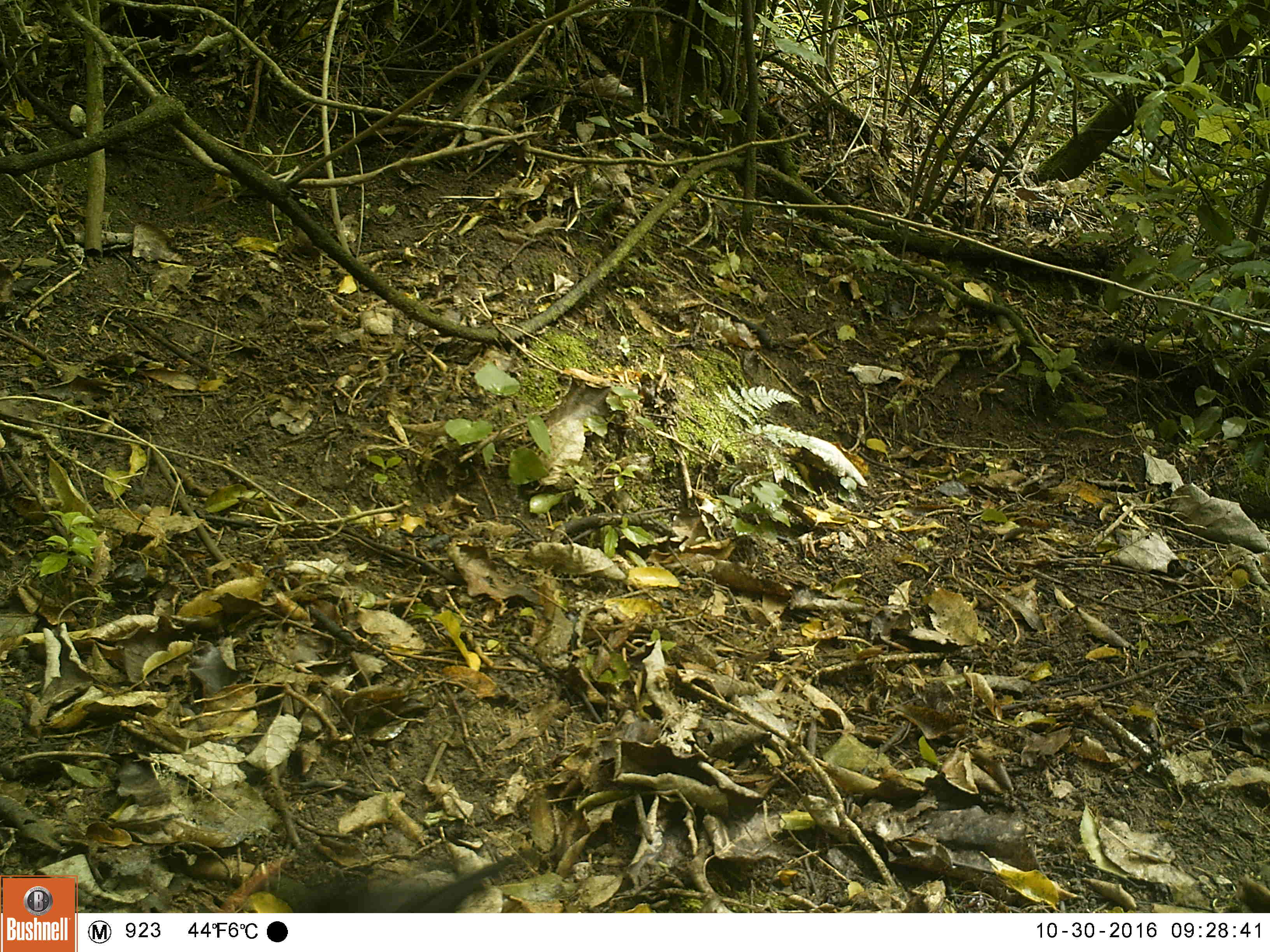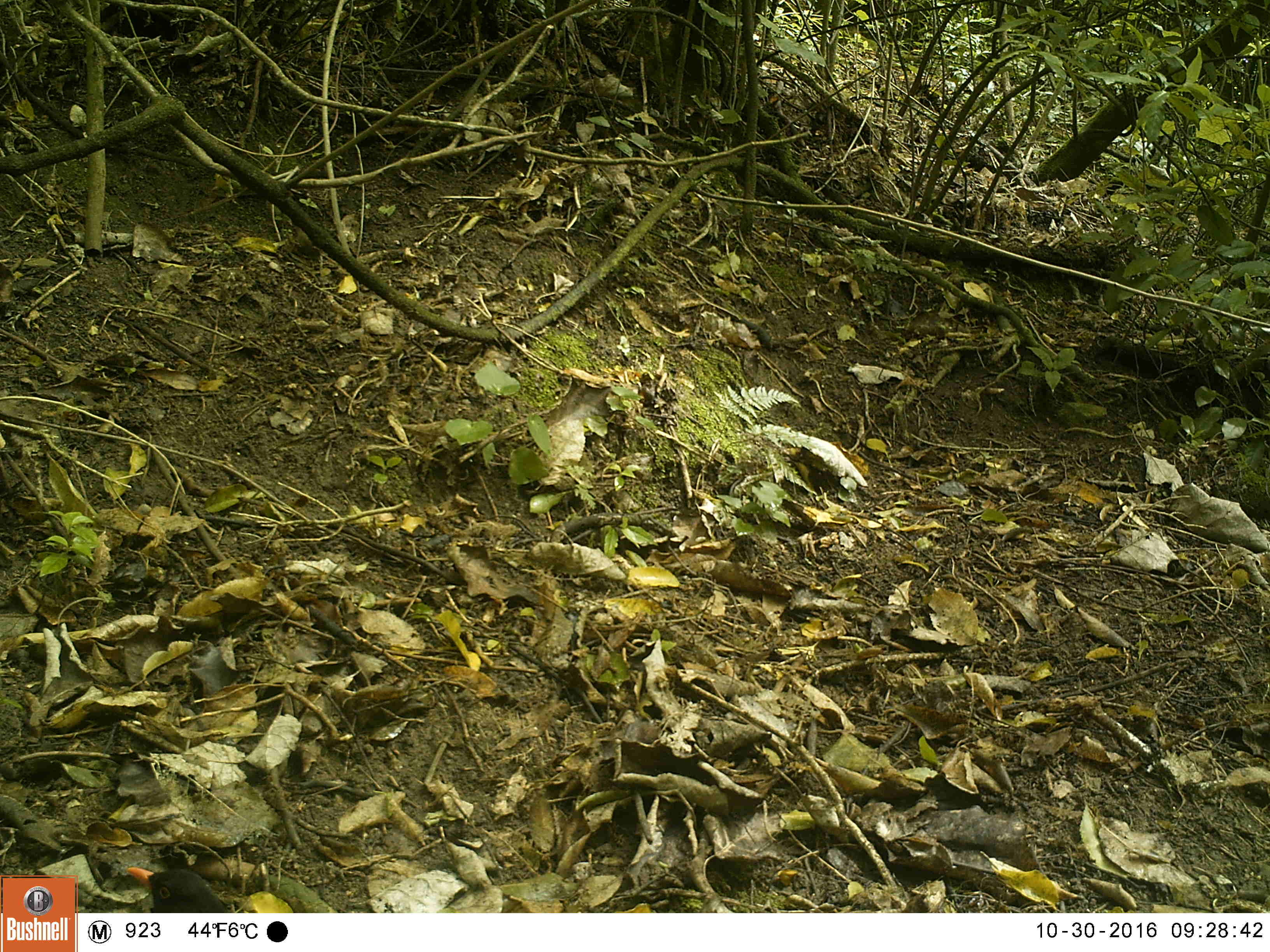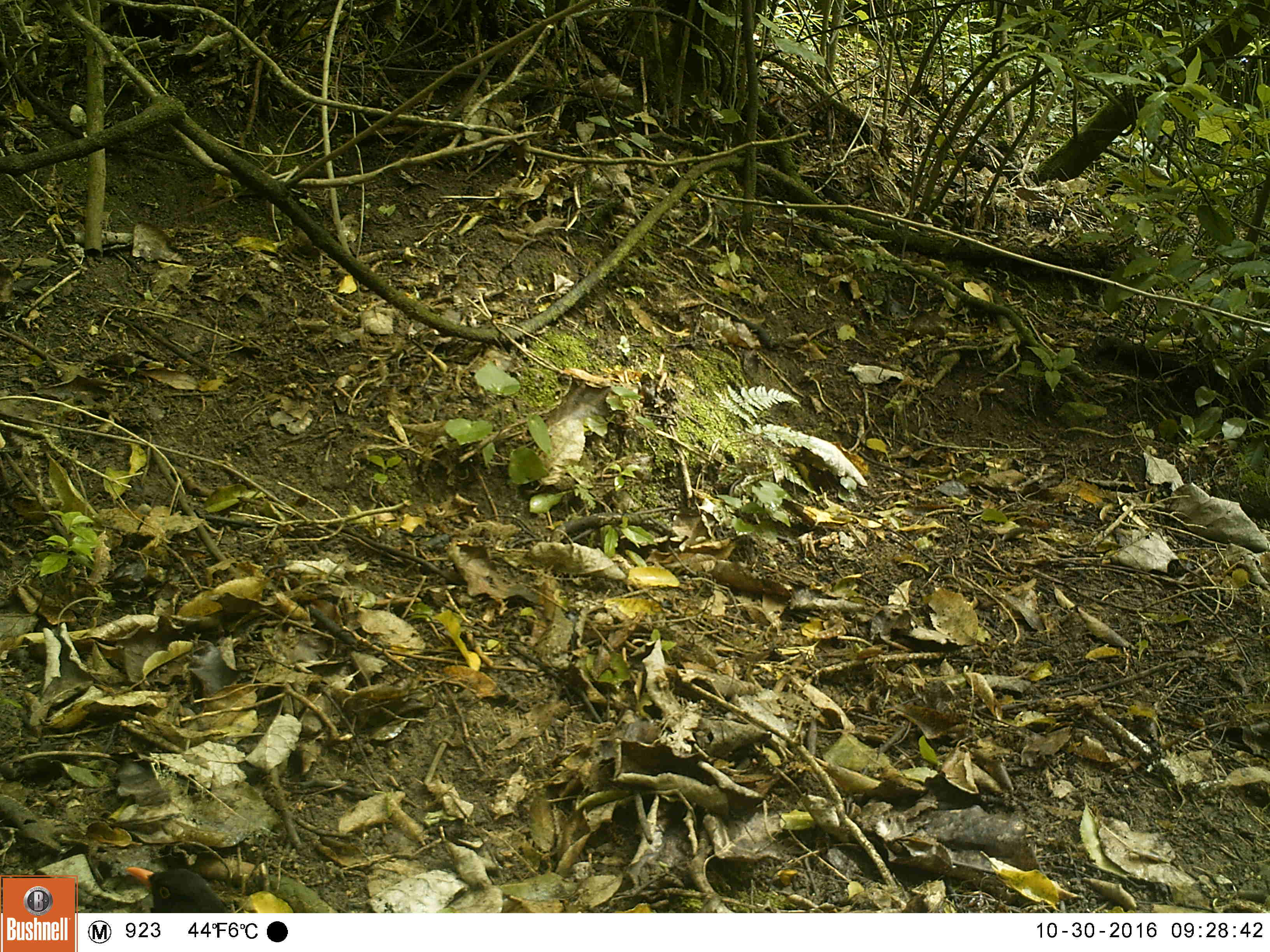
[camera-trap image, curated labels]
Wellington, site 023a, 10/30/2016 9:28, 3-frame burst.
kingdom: Animalia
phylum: Chordata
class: Aves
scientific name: Aves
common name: bird